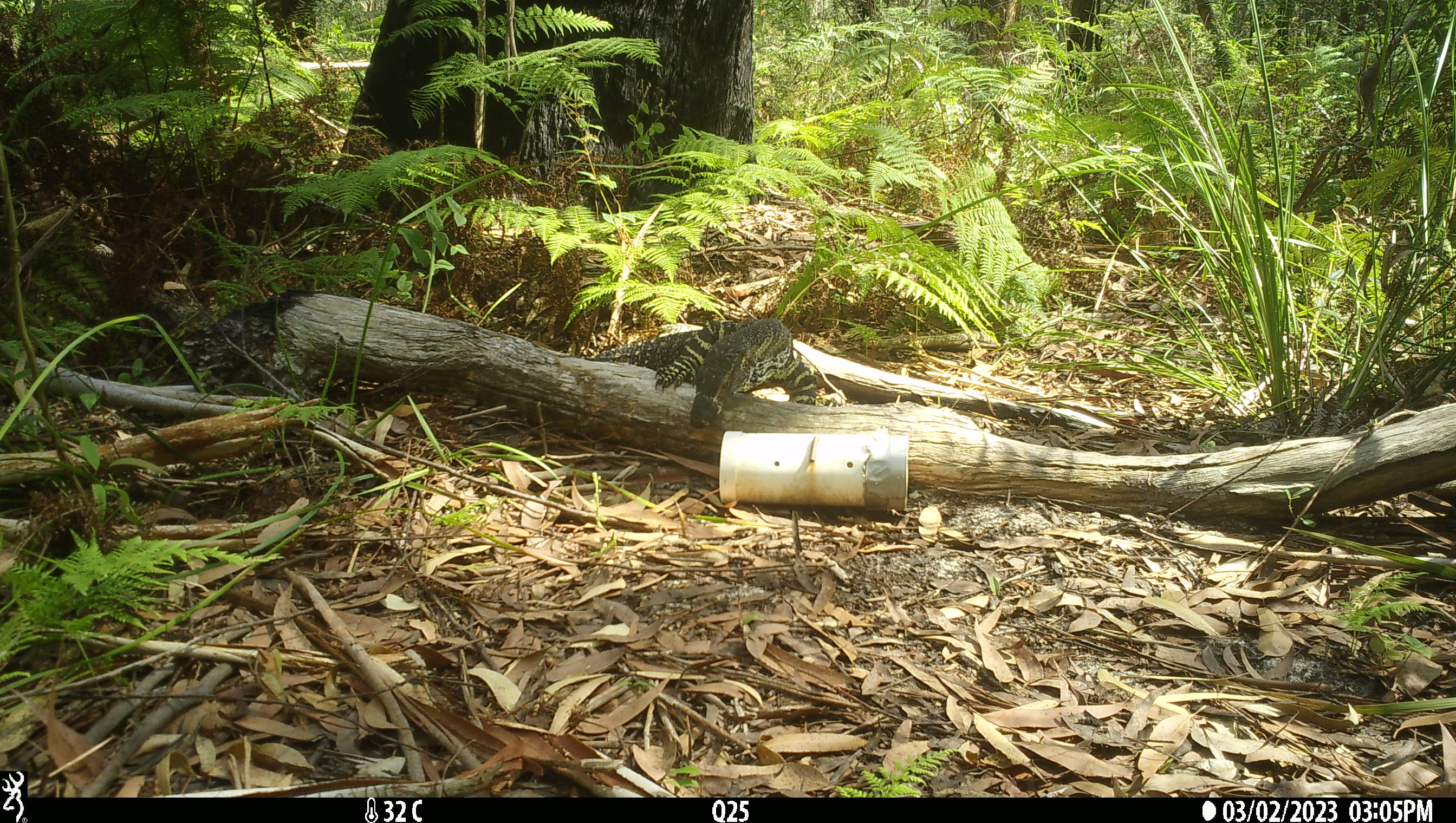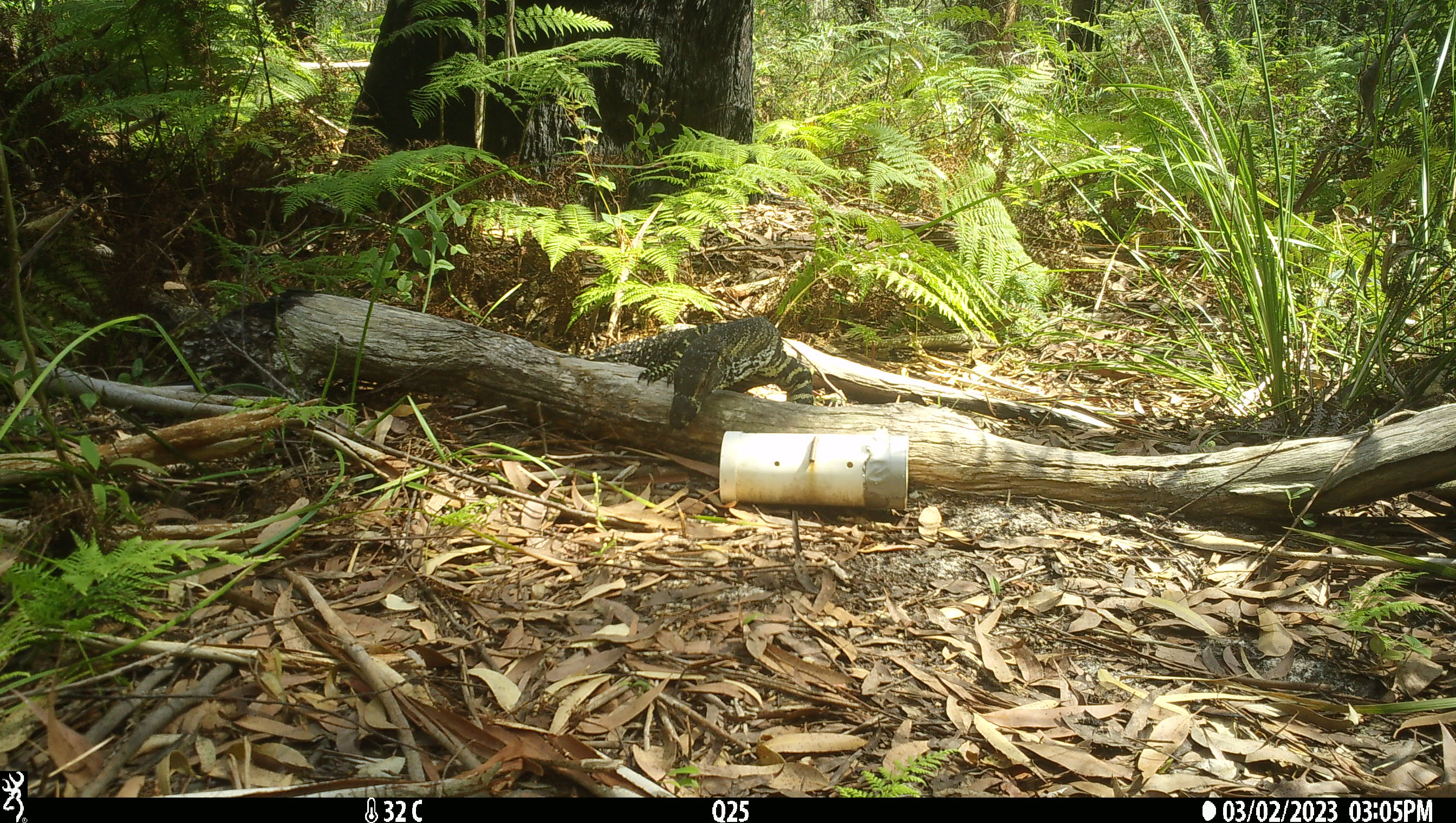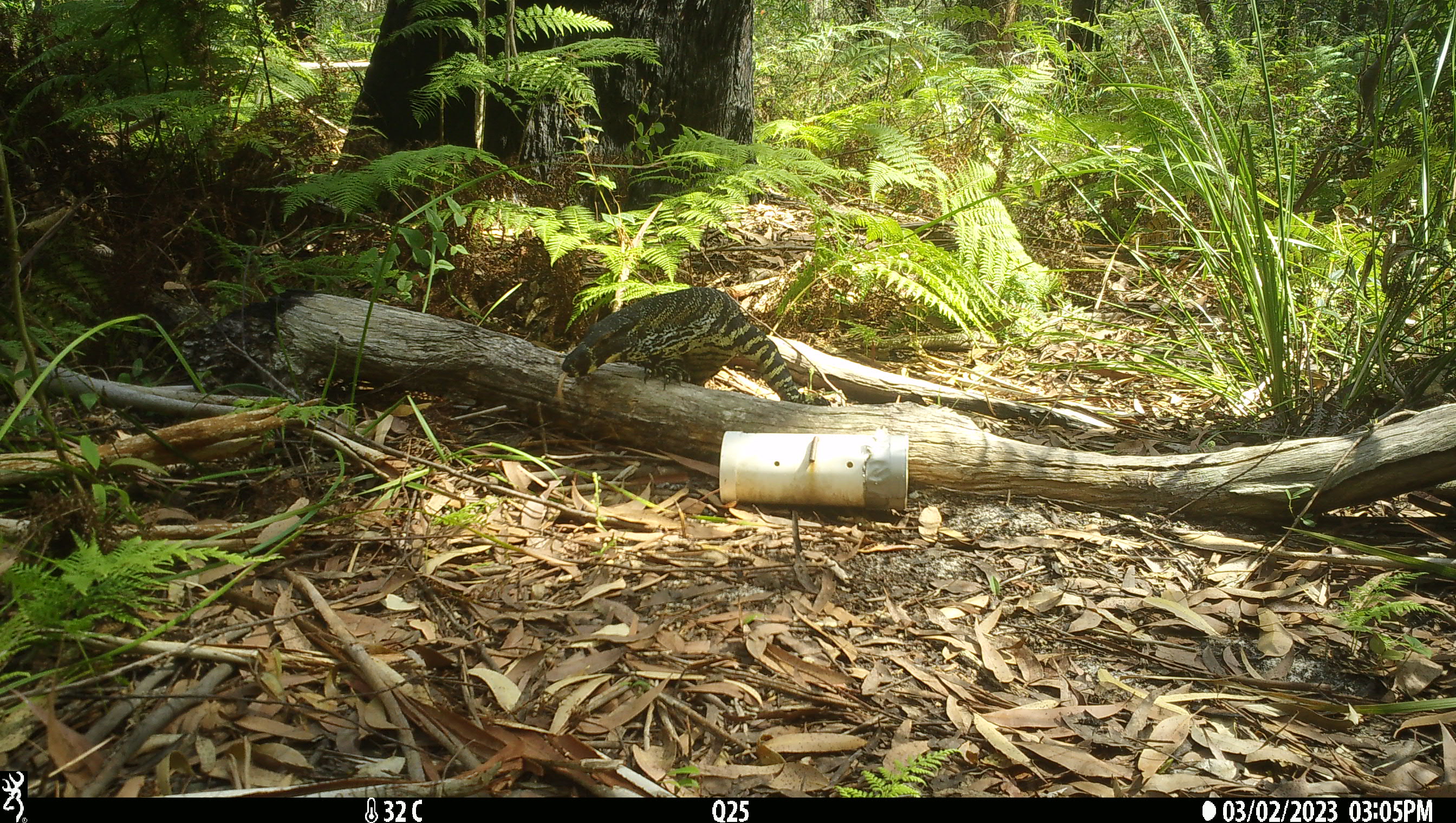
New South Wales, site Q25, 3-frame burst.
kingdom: Animalia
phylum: Chordata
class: Reptilia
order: Squamata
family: Varanidae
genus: Varanus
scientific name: Varanus varius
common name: lace monitor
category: goanna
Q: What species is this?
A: Goanna (lace monitor) (Varanus varius).